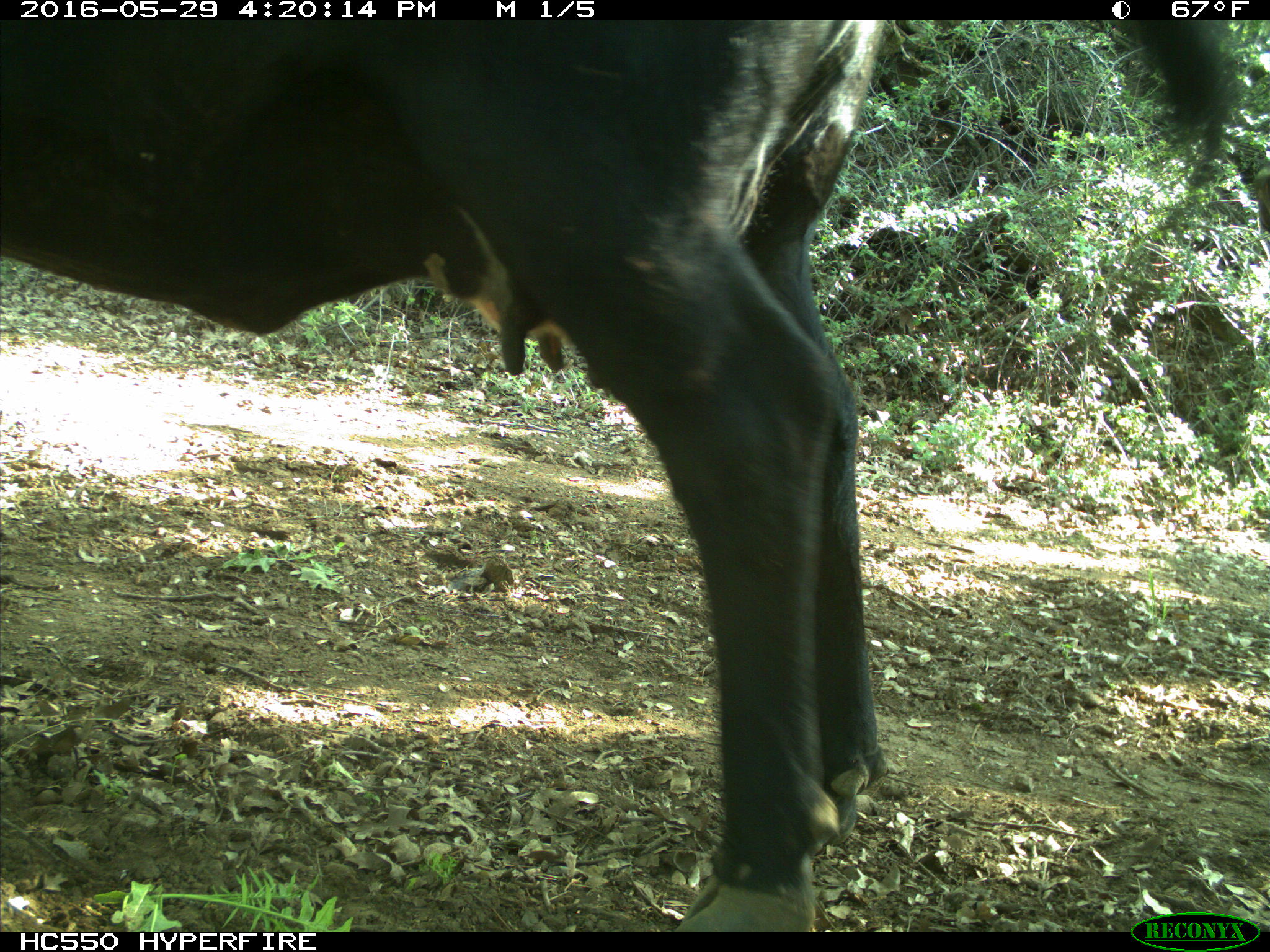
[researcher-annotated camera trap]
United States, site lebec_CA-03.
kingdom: Animalia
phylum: Chordata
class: Mammalia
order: Artiodactyla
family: Bovidae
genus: Bos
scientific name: Bos taurus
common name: domestic cow